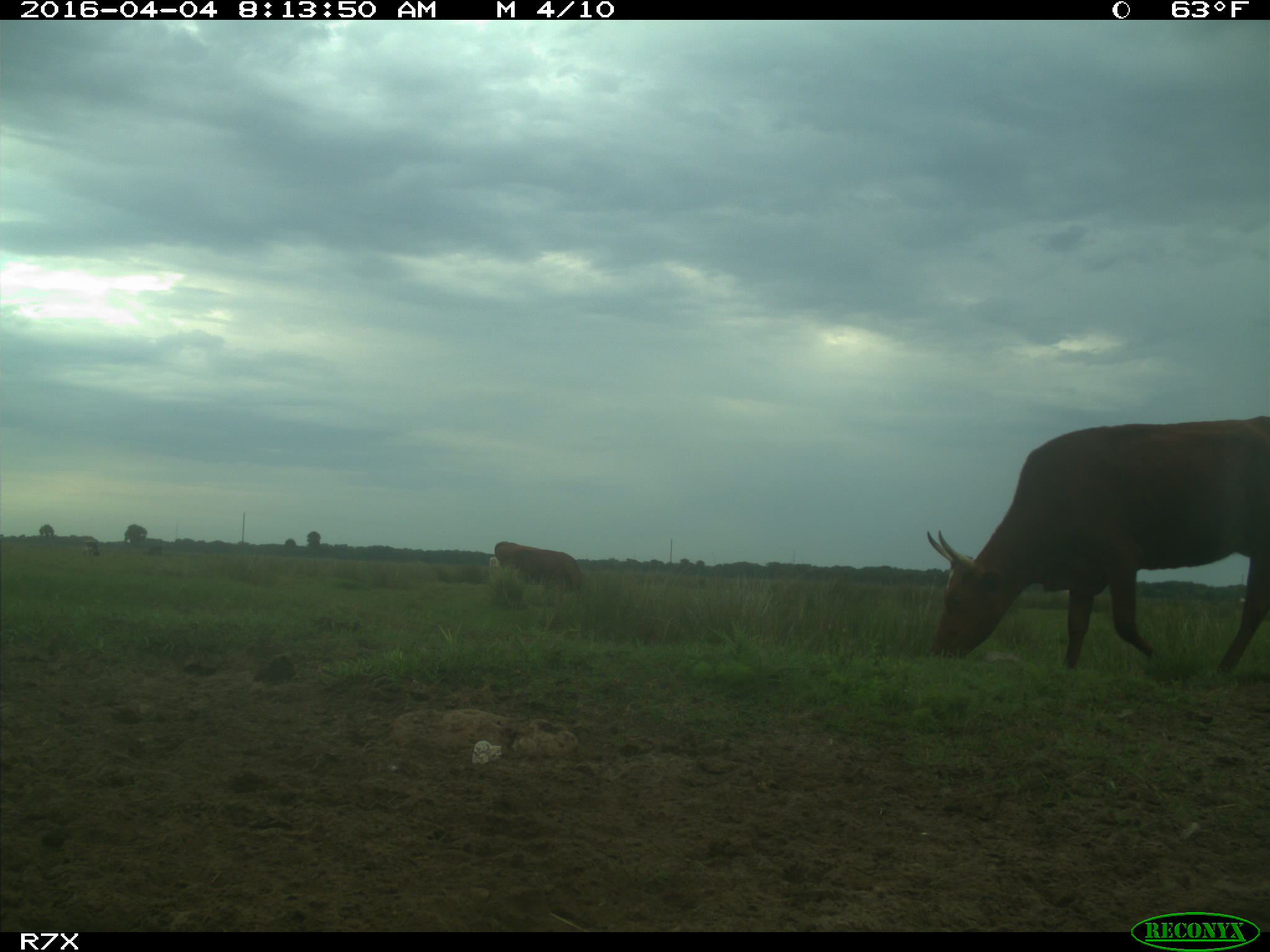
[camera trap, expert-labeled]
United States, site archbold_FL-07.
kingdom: Animalia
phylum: Chordata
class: Mammalia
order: Artiodactyla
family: Bovidae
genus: Bos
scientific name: Bos taurus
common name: domestic cow